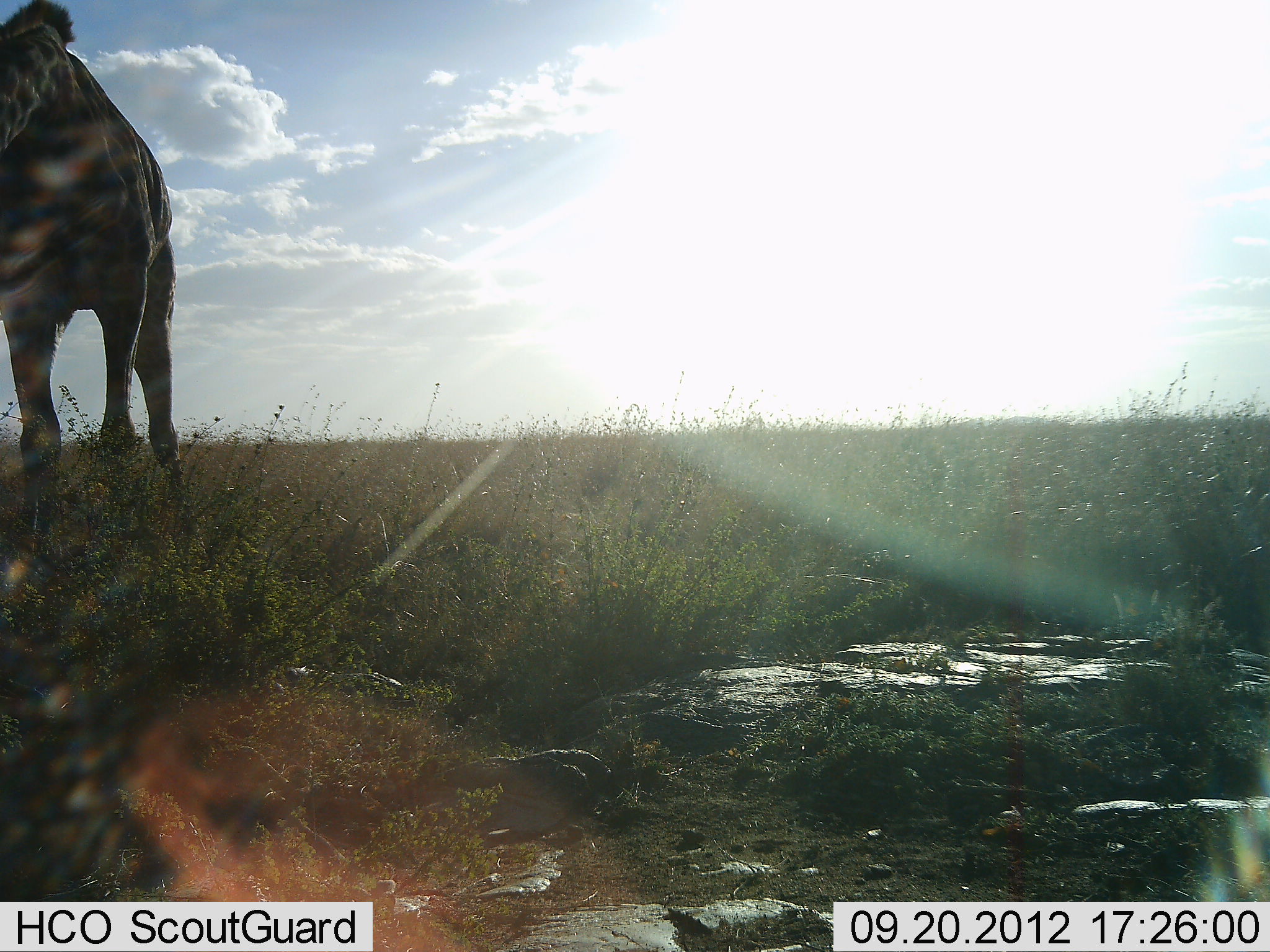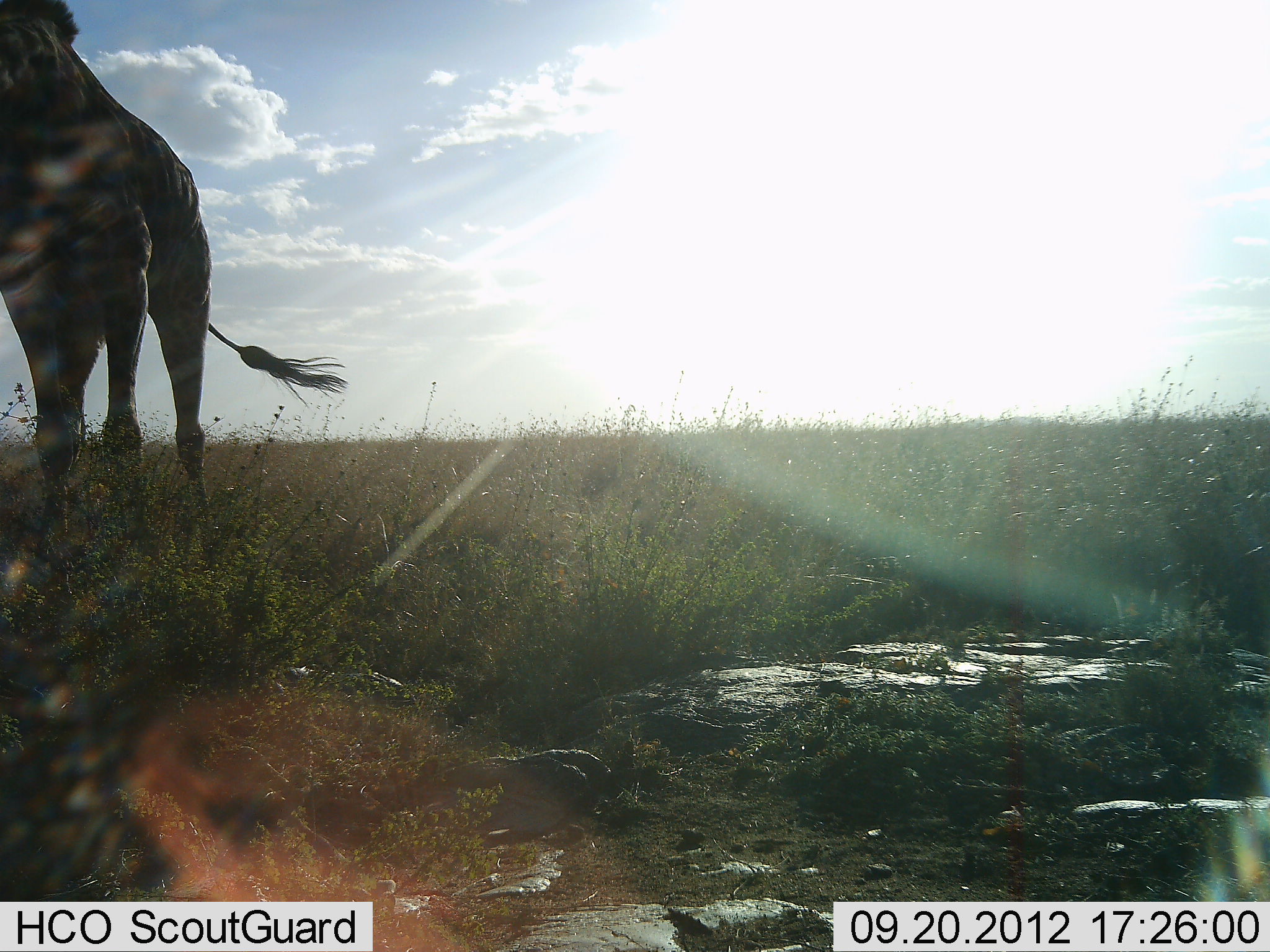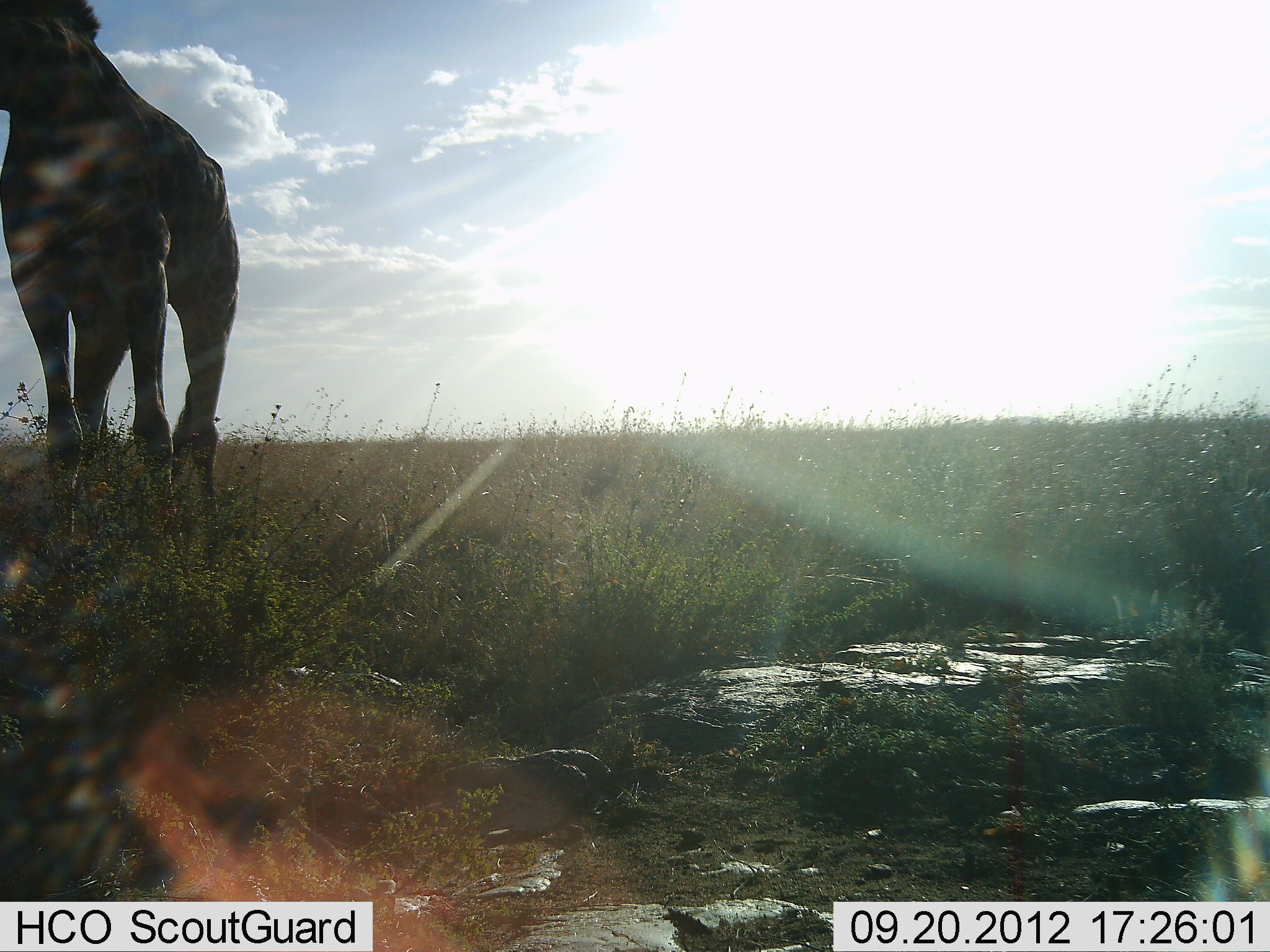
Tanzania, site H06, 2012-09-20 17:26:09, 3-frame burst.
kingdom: Animalia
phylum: Chordata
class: Mammalia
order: Artiodactyla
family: Giraffidae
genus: Giraffa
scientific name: Giraffa camelopardalis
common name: giraffe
Giraffe (Giraffa camelopardalis), count 1. Behavior (volunteer vote fractions): standing 60%, resting 0%, moving 30%, interacting 0%. Young present (vote fraction): 0%. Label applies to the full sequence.